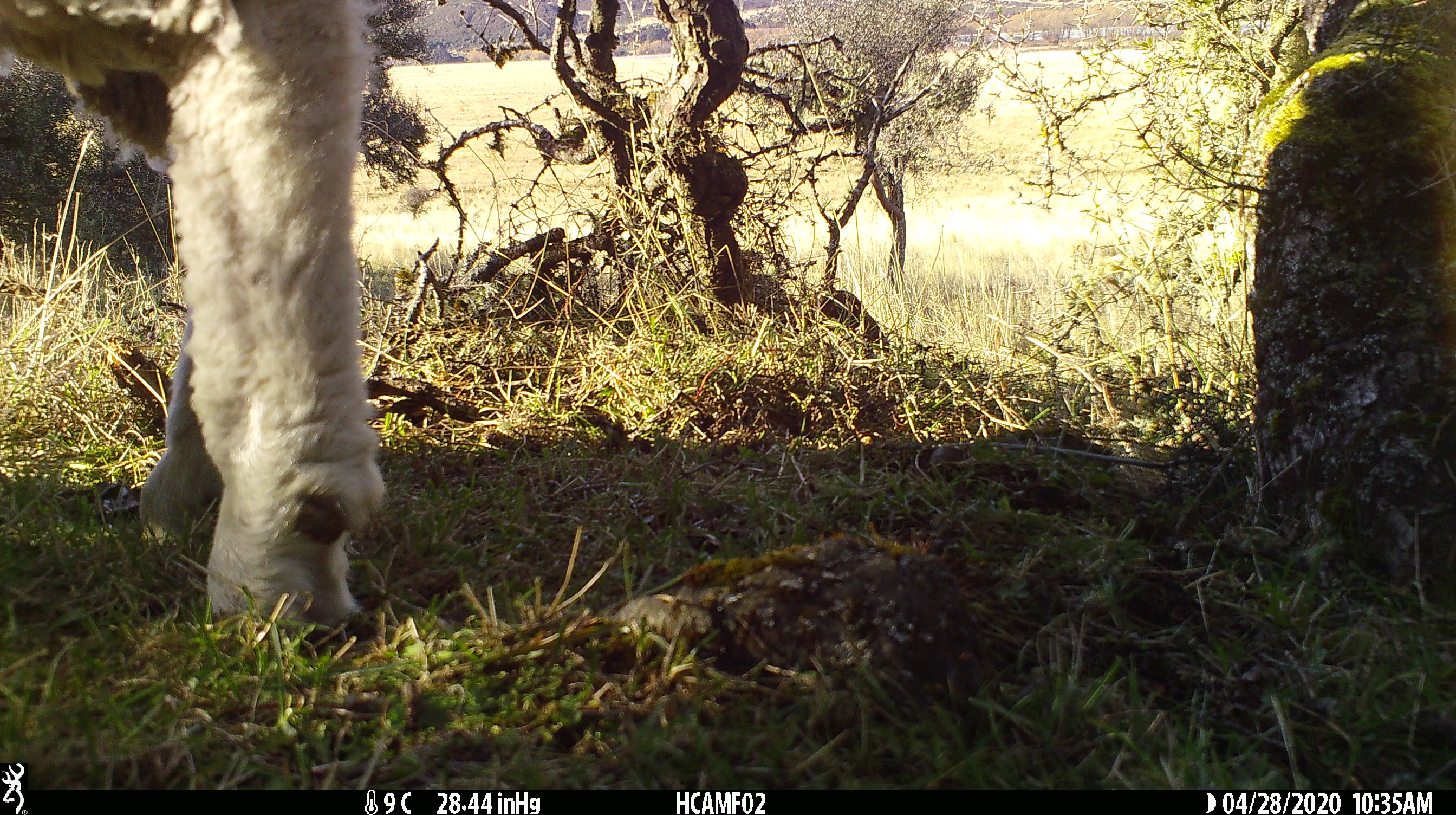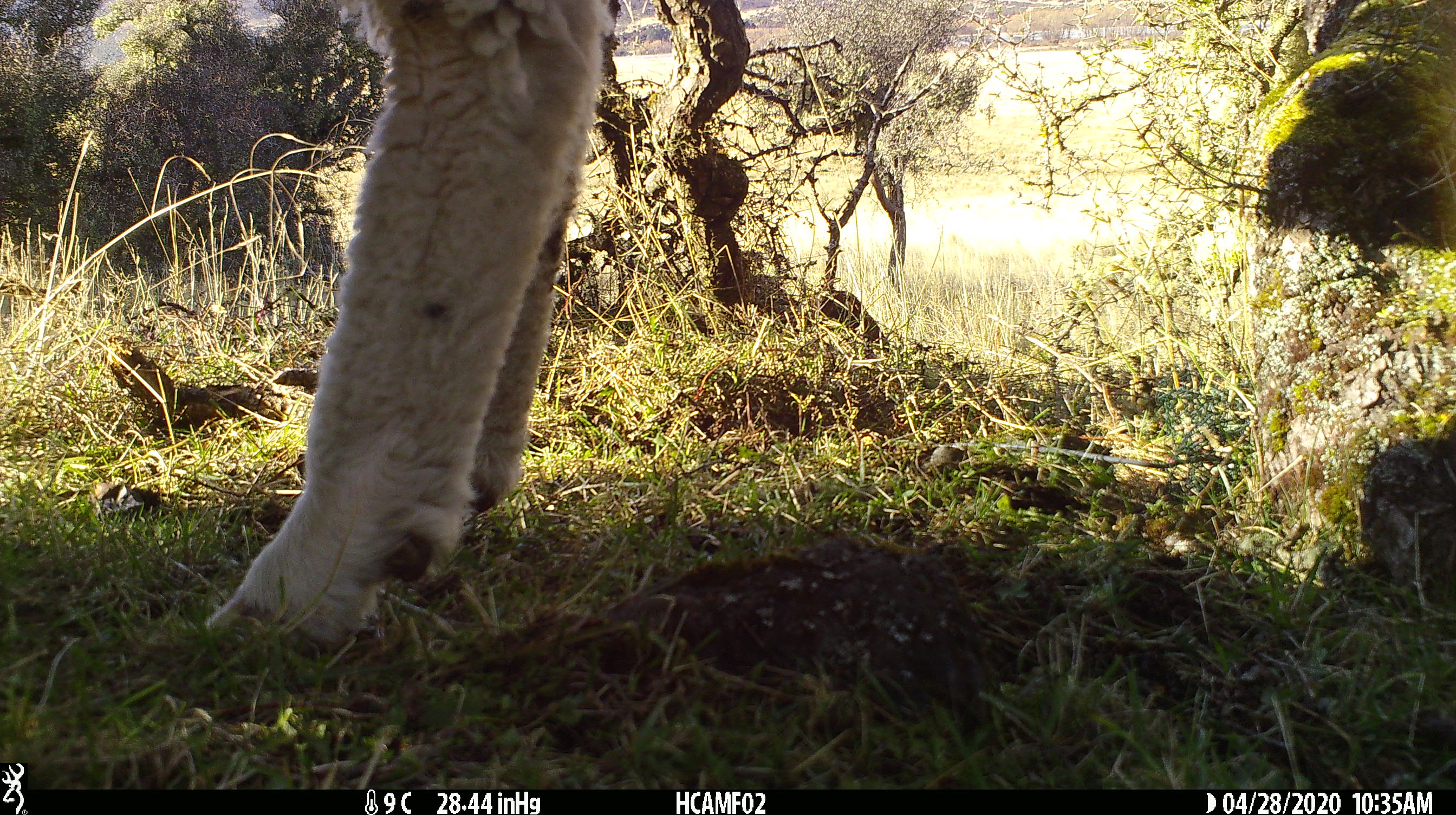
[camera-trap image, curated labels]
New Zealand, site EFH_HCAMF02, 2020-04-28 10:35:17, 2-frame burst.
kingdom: Animalia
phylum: Chordata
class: Mammalia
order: Artiodactyla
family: Bovidae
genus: Ovis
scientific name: Ovis aries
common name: domestic sheep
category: sheep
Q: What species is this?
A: Sheep (domestic sheep) (Ovis aries).